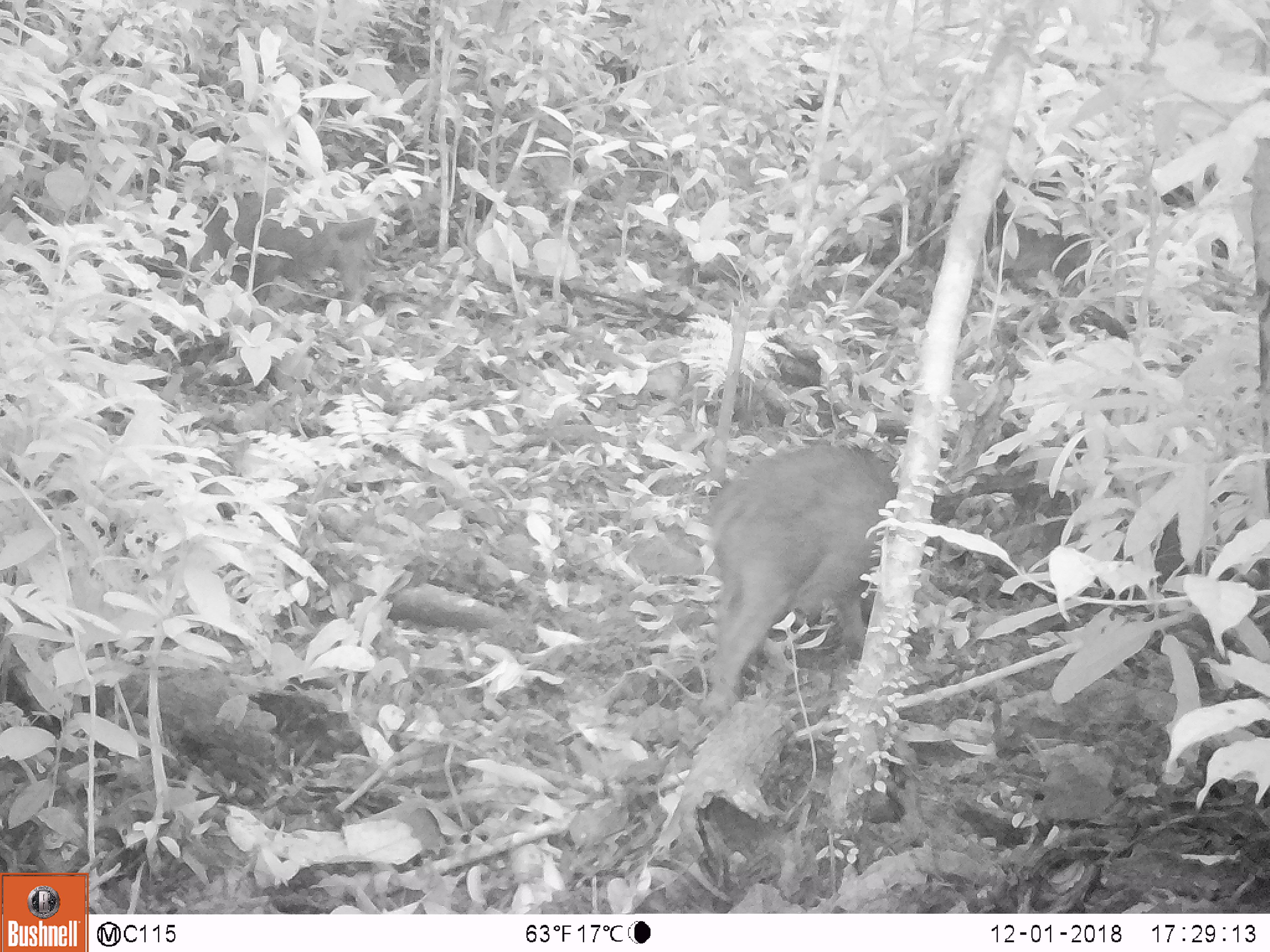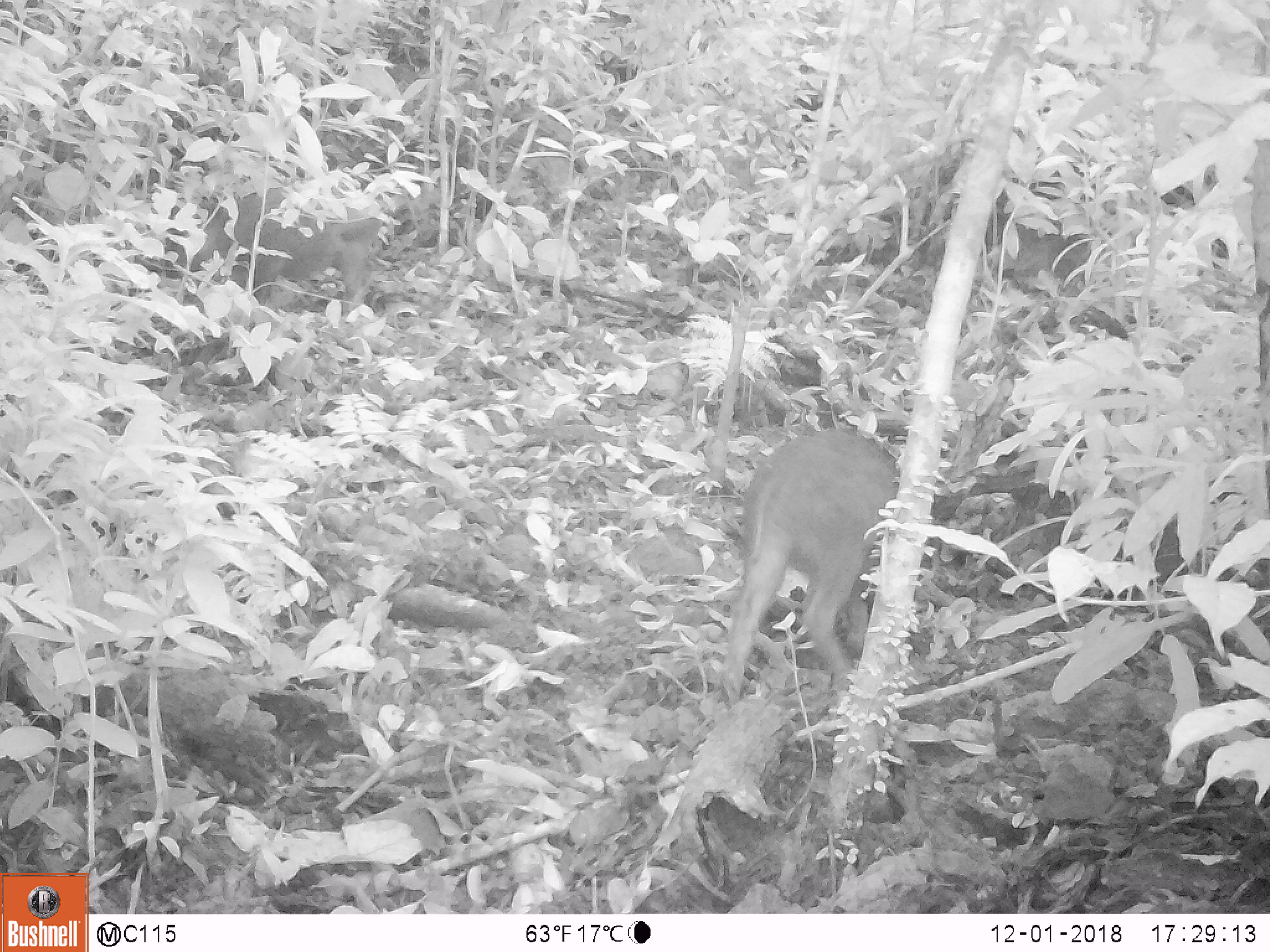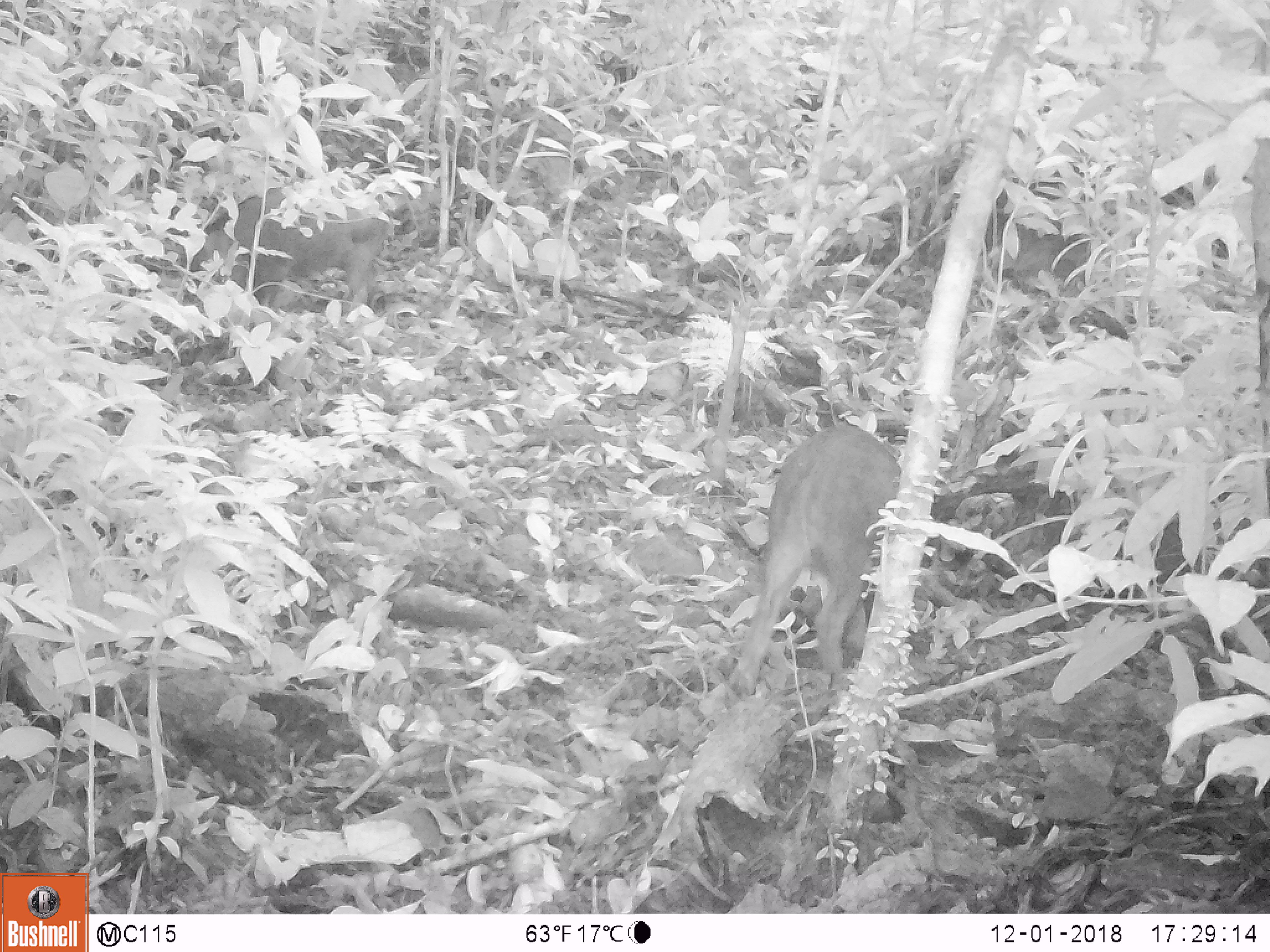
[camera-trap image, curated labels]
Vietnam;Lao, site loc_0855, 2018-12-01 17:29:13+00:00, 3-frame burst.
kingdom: Animalia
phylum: Chordata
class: Mammalia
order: Artiodactyla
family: Suidae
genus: Sus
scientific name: Sus scrofa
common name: eurasian wild pig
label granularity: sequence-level